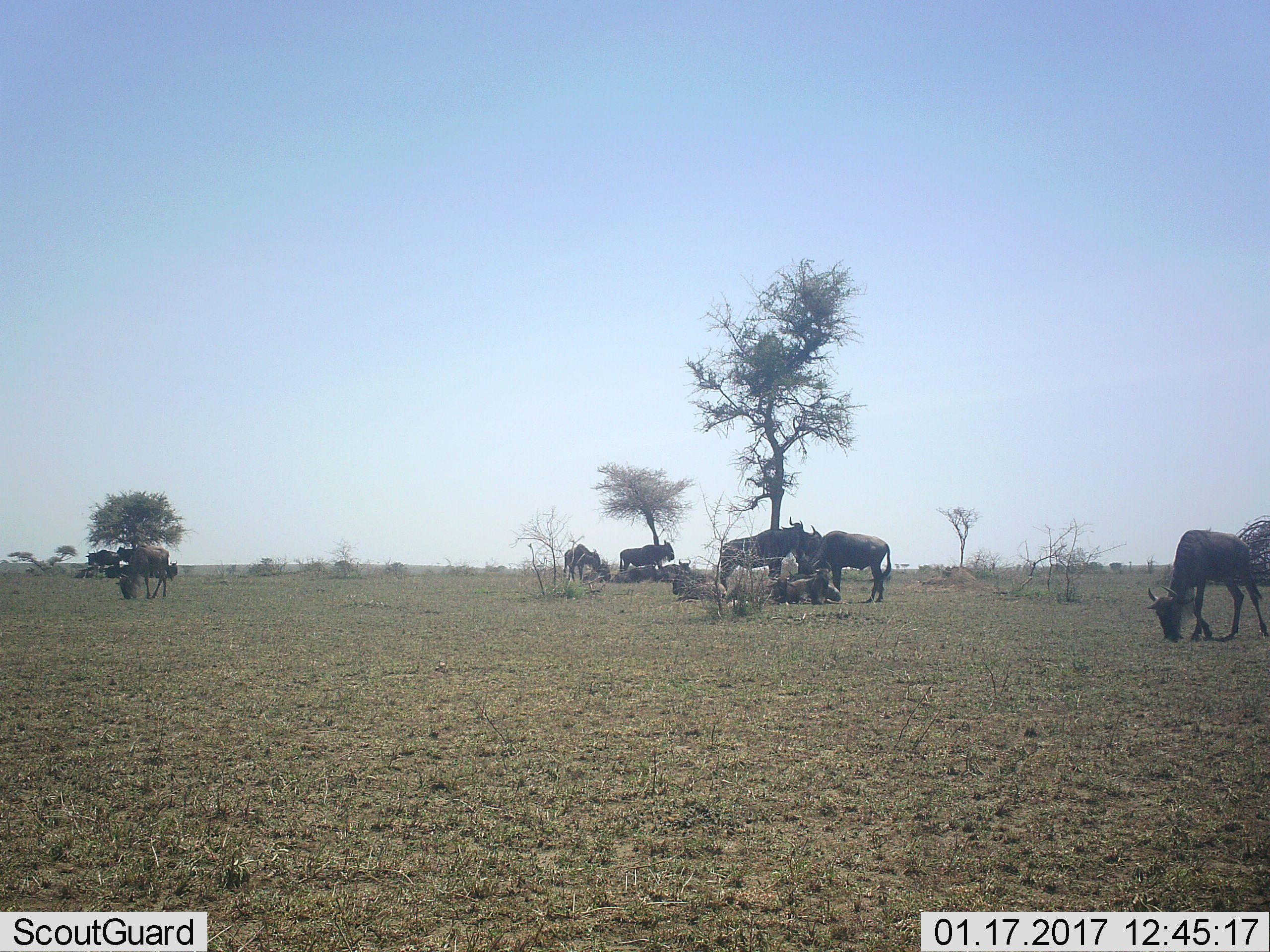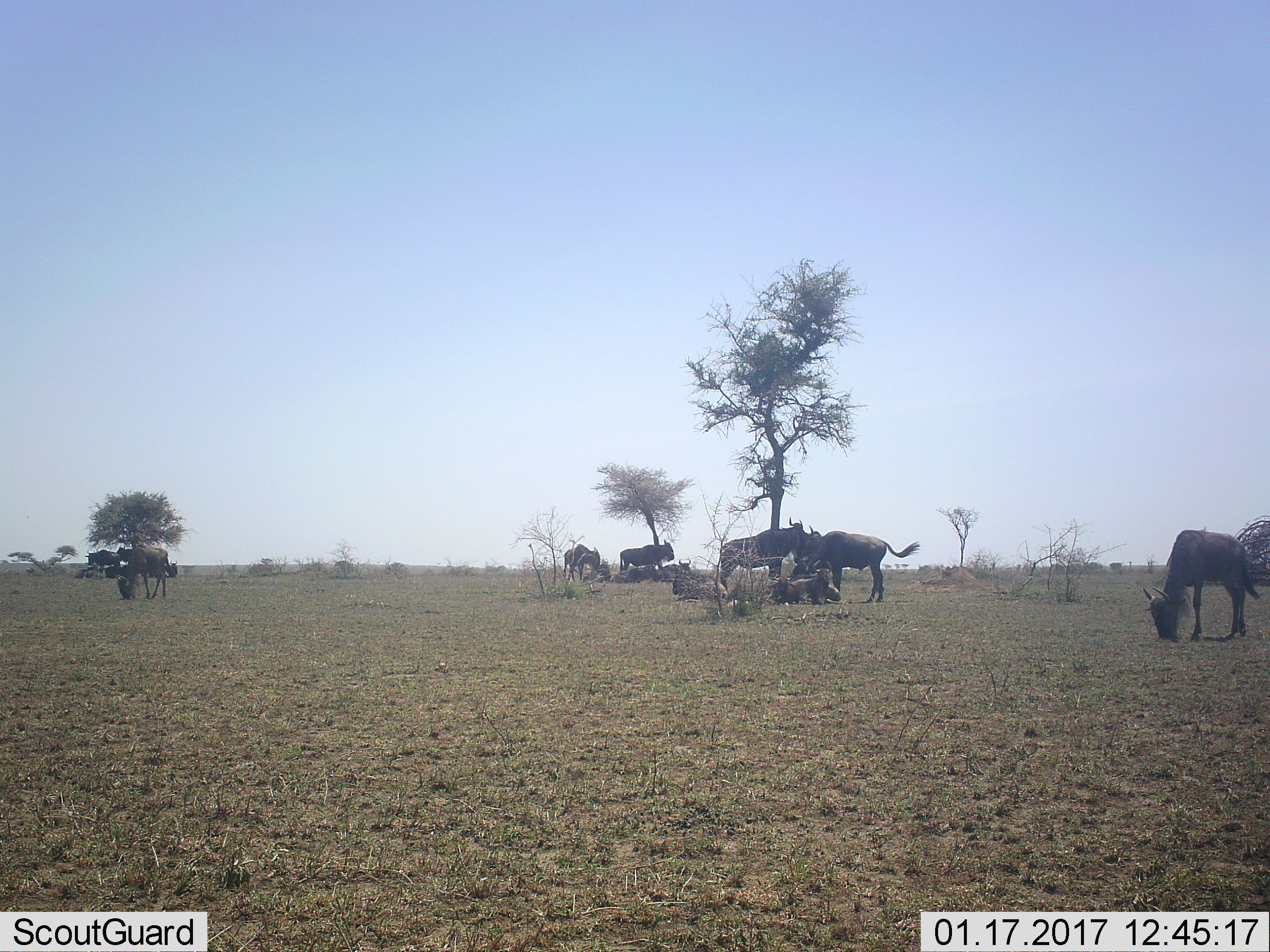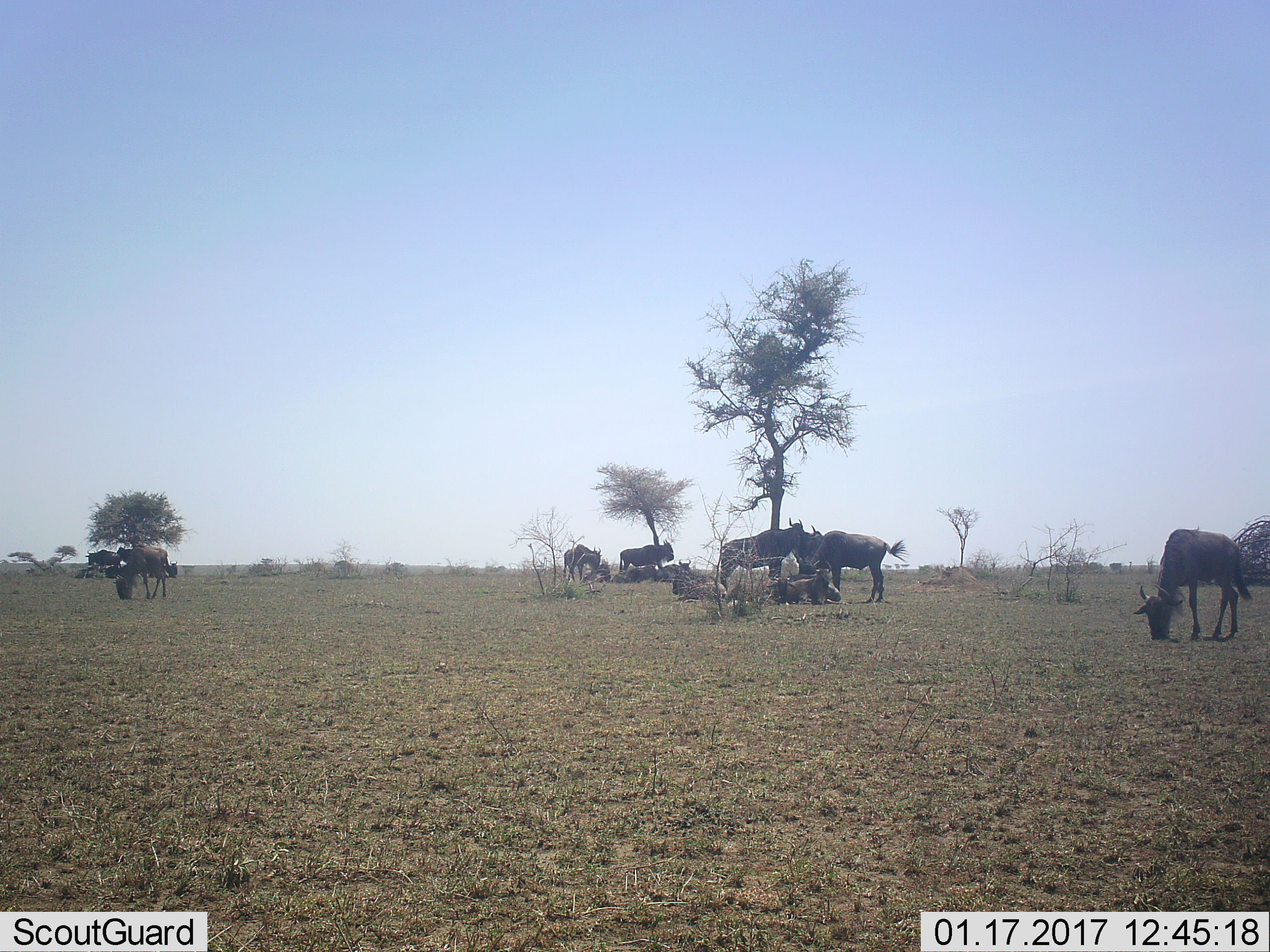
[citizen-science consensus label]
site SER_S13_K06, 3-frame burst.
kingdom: Animalia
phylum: Chordata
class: Mammalia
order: Artiodactyla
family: Bovidae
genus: Connochaetes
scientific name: Connochaetes taurinus taurinus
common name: blue wildebeest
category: wildebeestblue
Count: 11-50.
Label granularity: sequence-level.